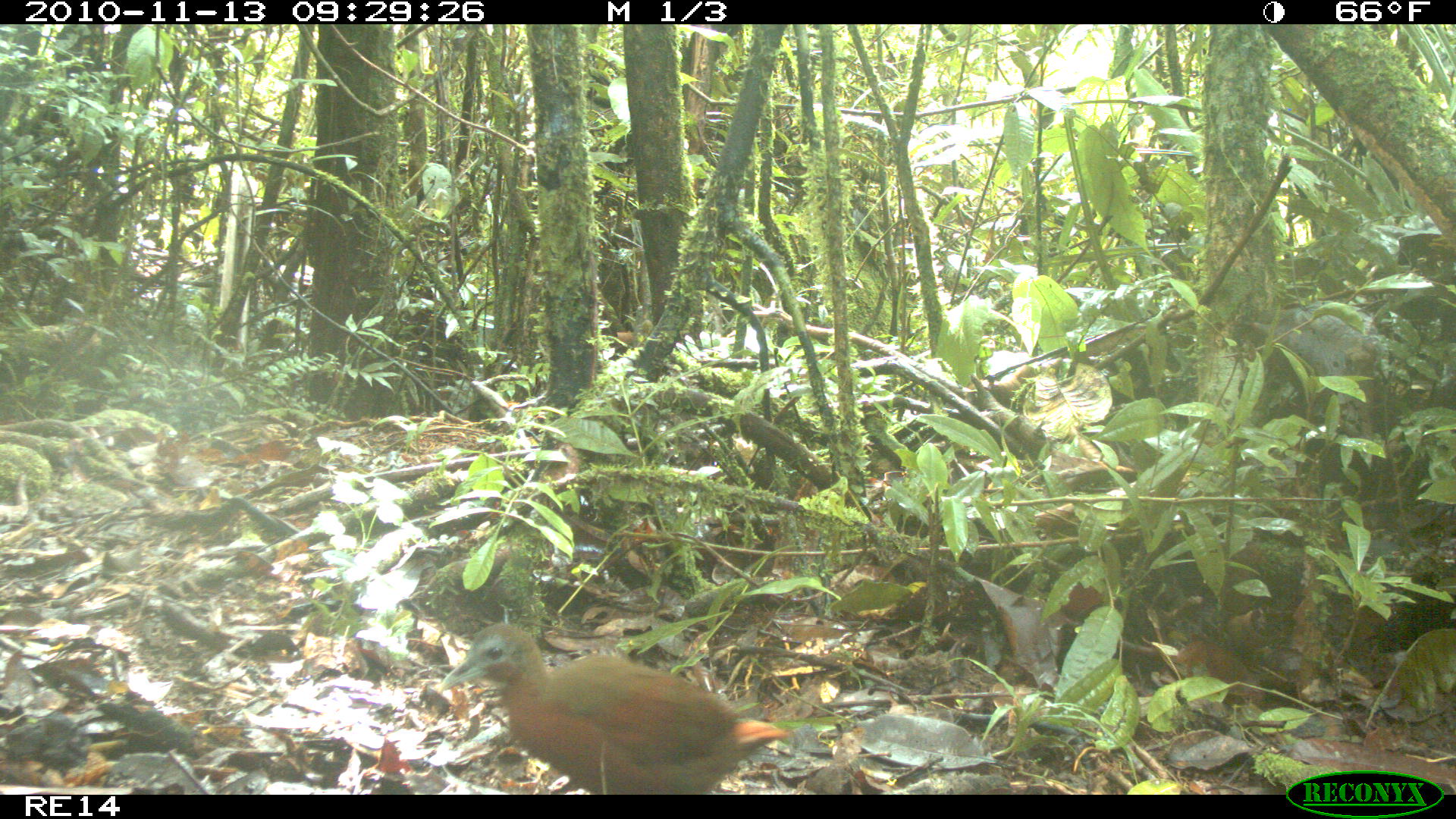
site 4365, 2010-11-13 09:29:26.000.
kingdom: Animalia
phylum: Chordata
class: Aves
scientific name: Aves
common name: bird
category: unknown bird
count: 1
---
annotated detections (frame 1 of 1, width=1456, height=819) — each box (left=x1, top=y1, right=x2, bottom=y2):
unknown bird: (left=436, top=621, right=792, bottom=790)